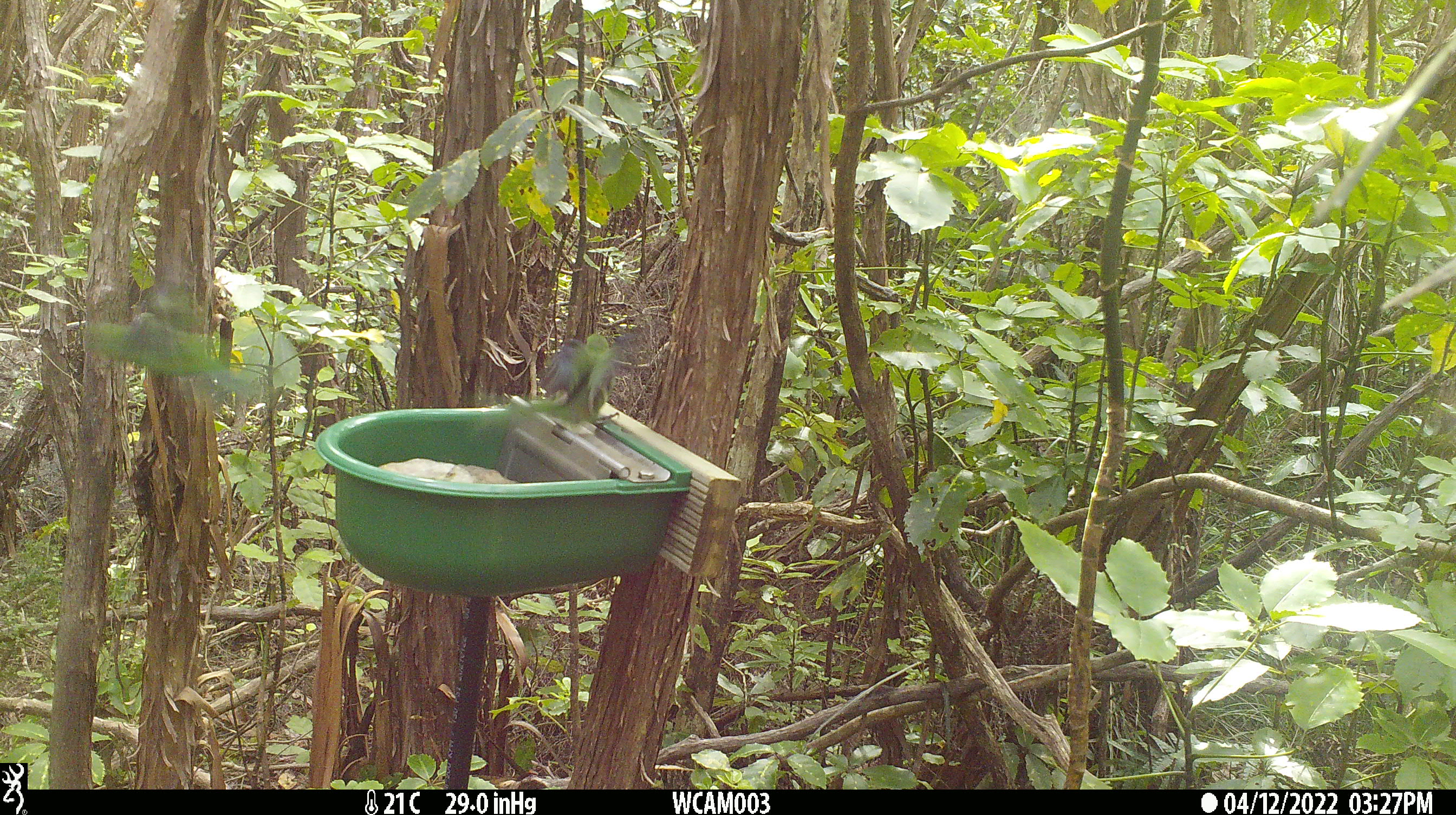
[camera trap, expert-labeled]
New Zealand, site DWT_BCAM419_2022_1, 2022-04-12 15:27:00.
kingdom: Animalia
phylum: Chordata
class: Aves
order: Psittaciformes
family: Psittaculidae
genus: Cyanoramphus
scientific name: Cyanoramphus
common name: parakeet